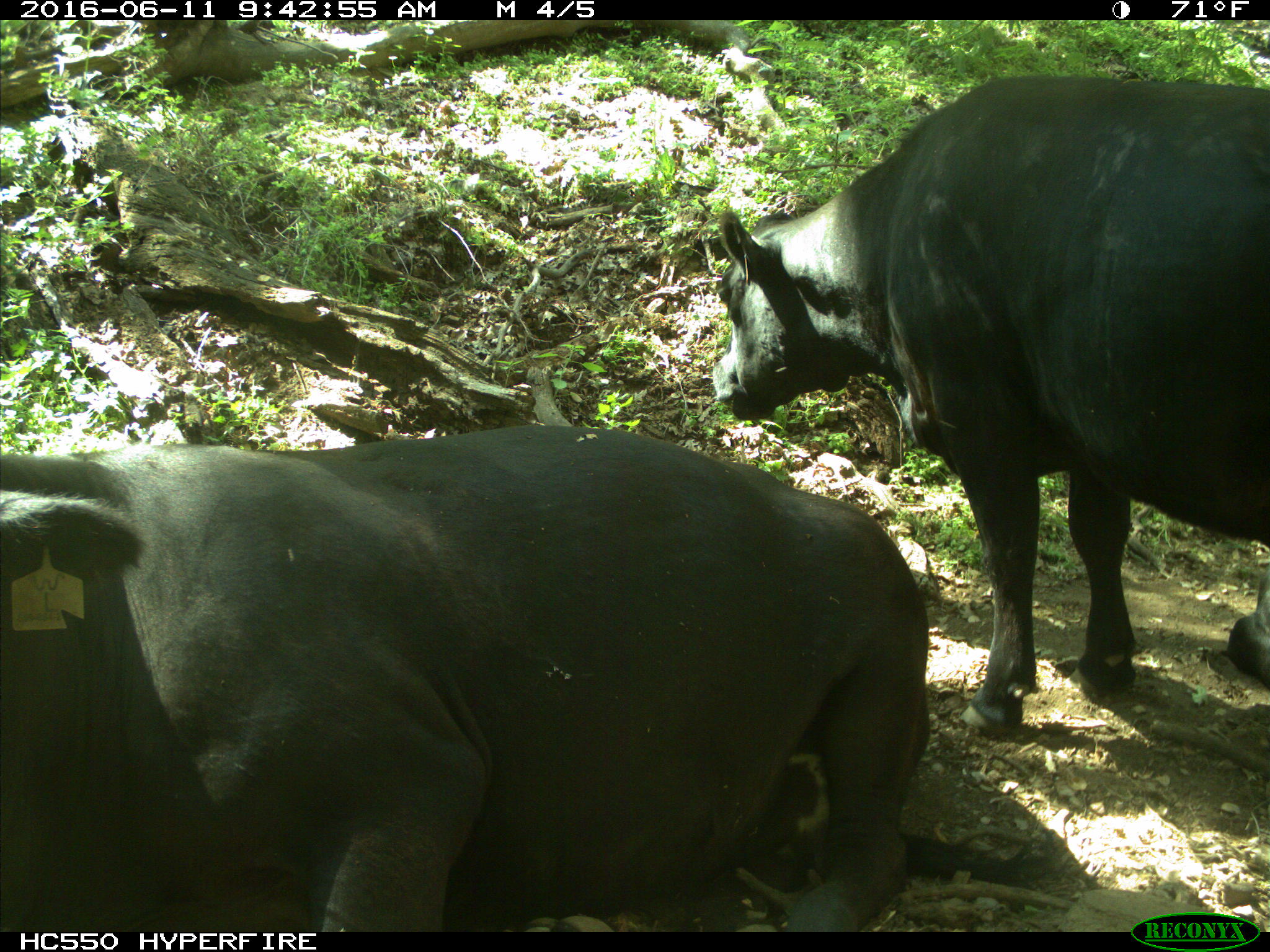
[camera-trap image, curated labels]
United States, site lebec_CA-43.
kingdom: Animalia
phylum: Chordata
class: Mammalia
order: Artiodactyla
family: Bovidae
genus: Bos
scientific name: Bos taurus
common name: domestic cow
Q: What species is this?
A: Bos taurus (domestic cow).